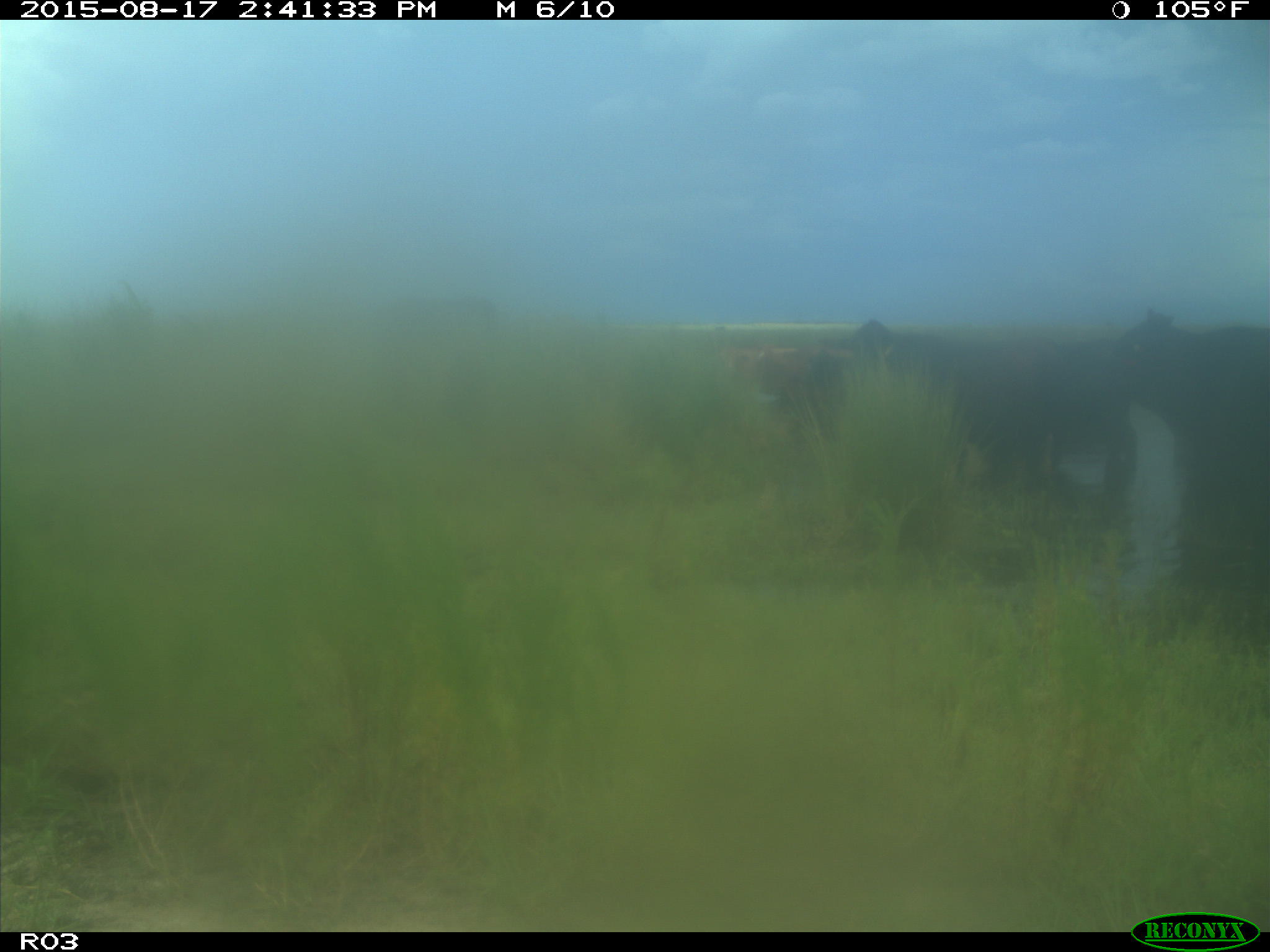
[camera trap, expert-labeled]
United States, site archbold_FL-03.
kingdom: Animalia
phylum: Chordata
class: Mammalia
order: Artiodactyla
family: Bovidae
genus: Bos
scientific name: Bos taurus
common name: domestic cow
Bos taurus (domestic cow).